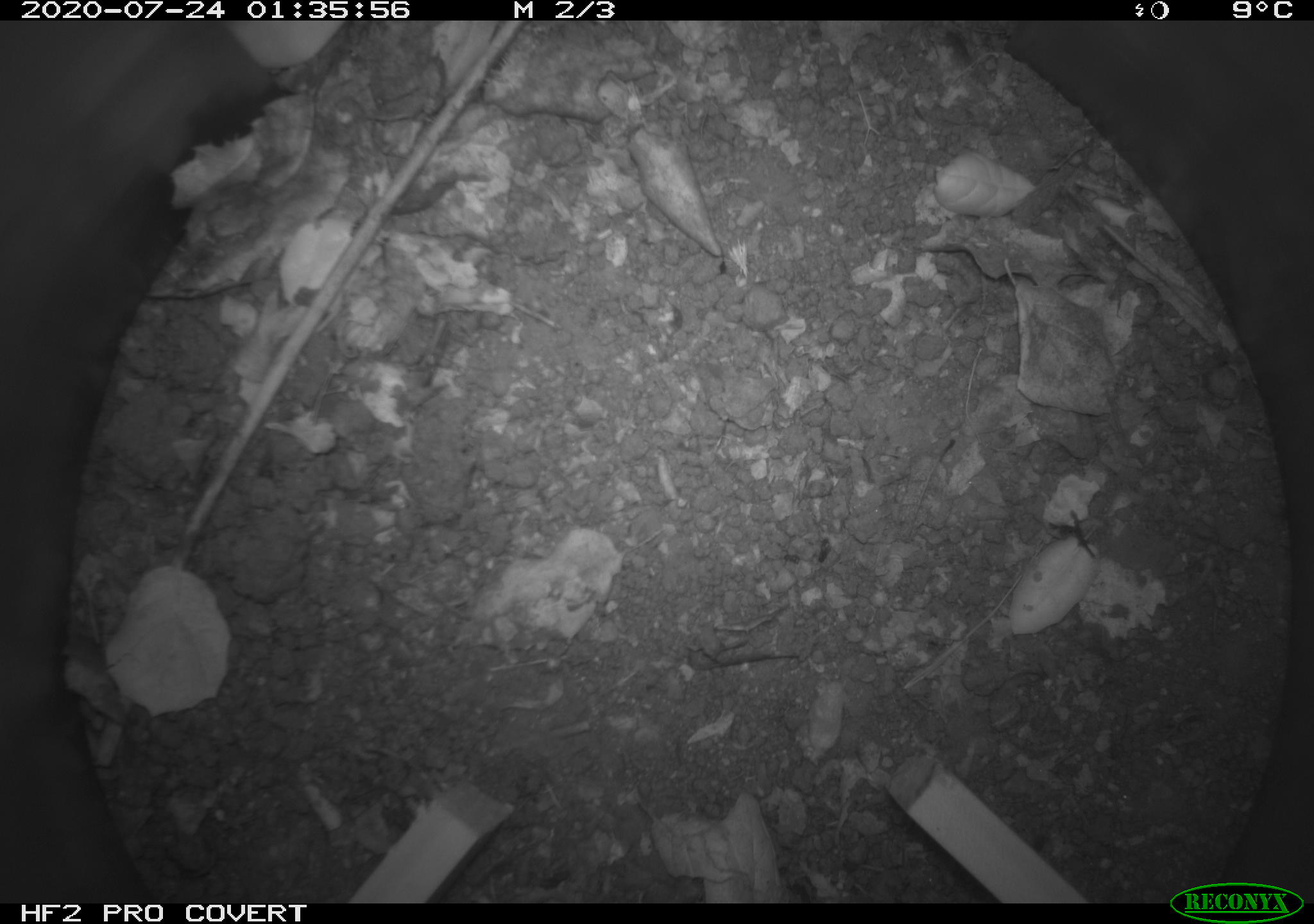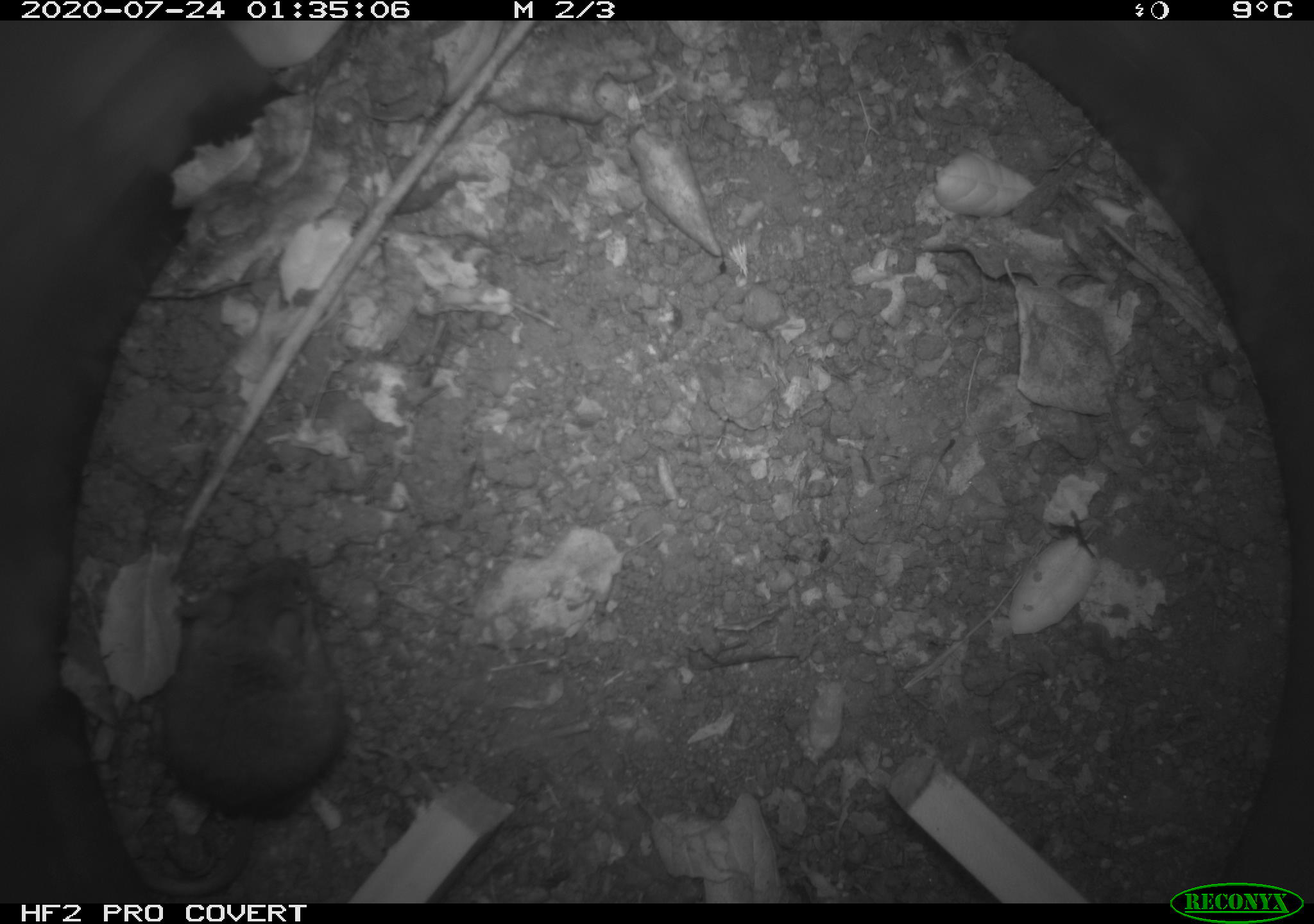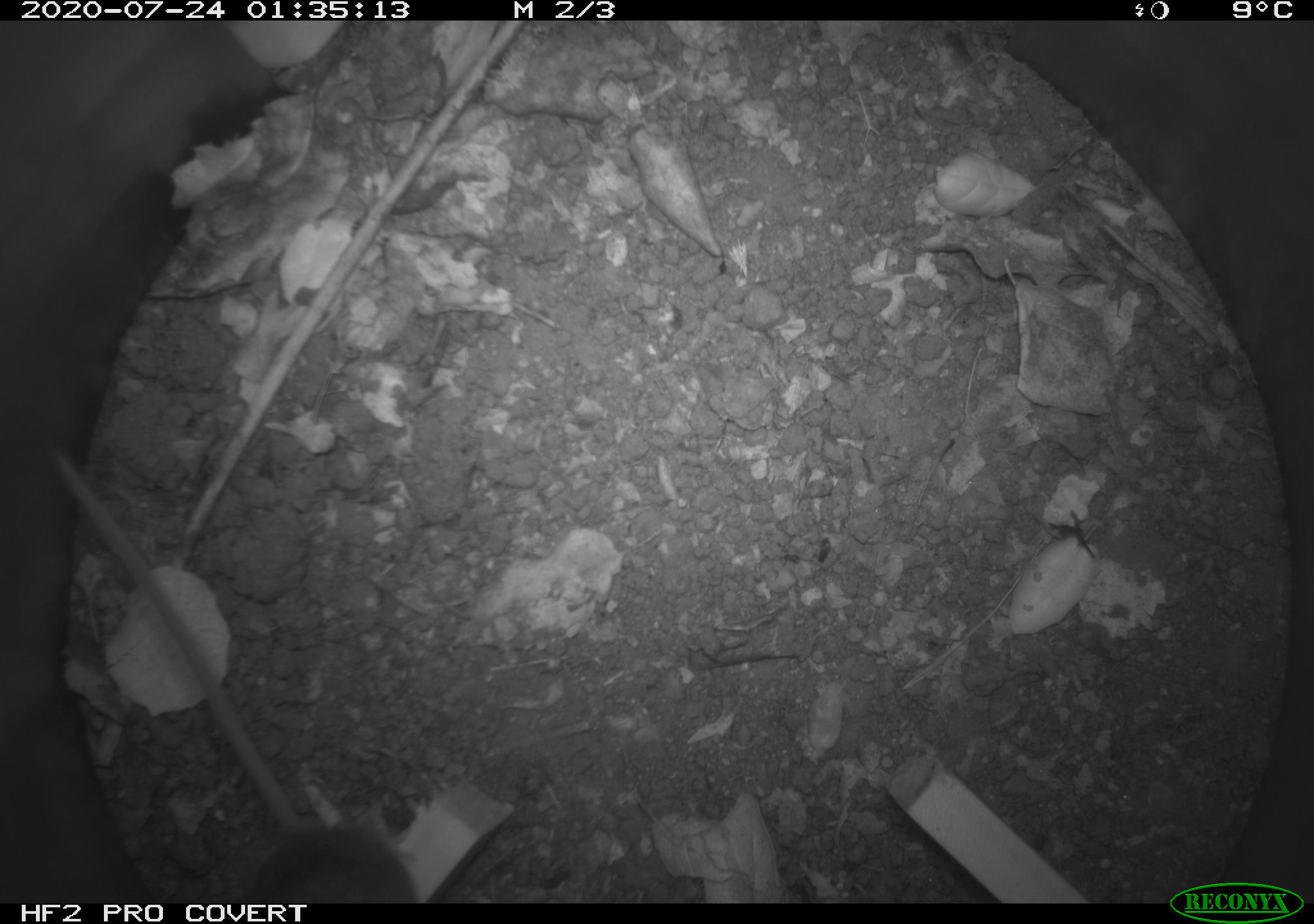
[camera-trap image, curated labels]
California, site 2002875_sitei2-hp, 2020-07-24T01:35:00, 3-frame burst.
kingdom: Animalia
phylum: Chordata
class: Mammalia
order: Rodentia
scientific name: Rodentia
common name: rodent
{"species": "rodent (Rodentia)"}